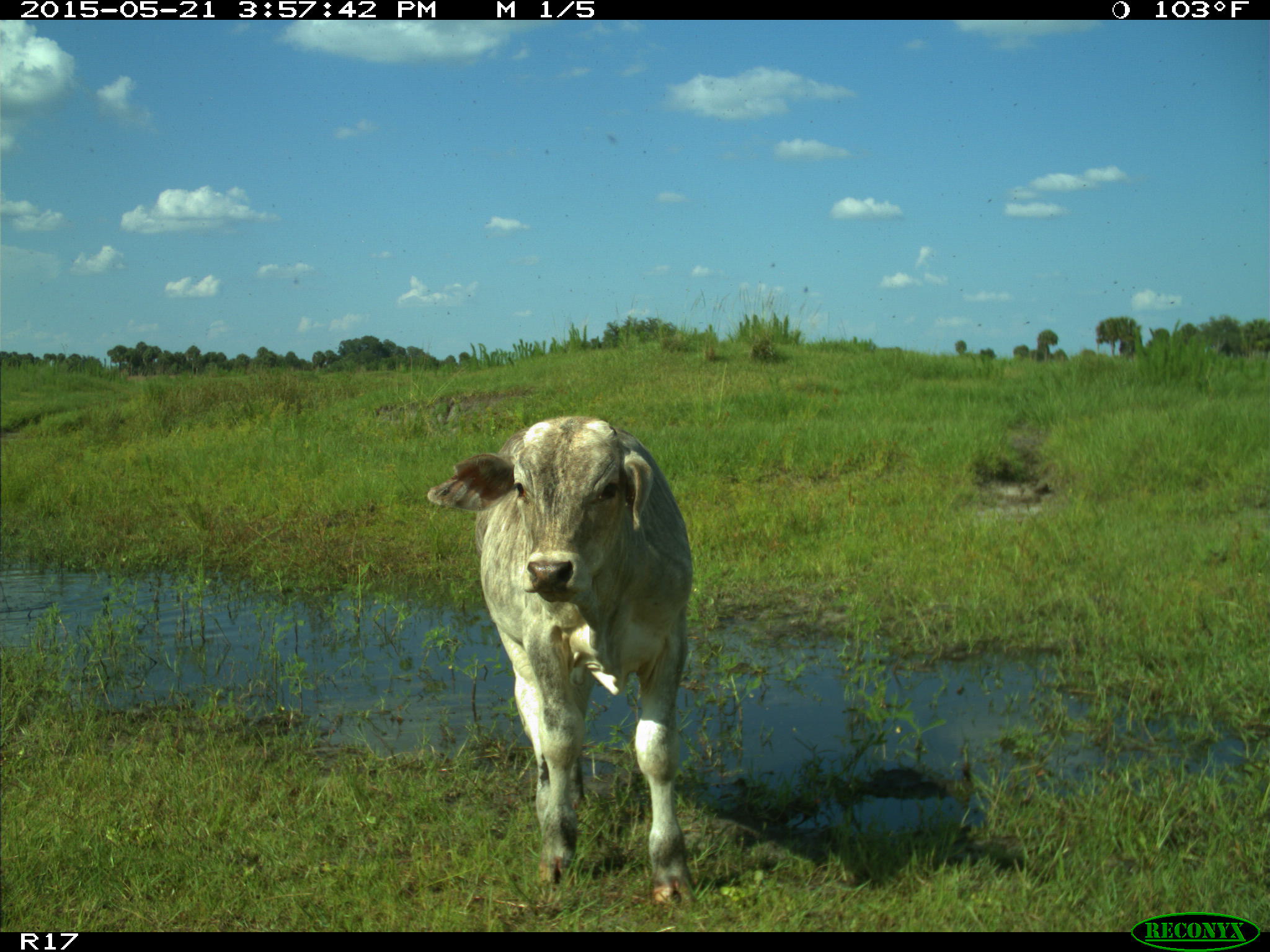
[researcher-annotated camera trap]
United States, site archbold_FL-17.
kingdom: Animalia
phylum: Chordata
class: Mammalia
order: Artiodactyla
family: Bovidae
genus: Bos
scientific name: Bos taurus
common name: domestic cow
Bos taurus (domestic cow).